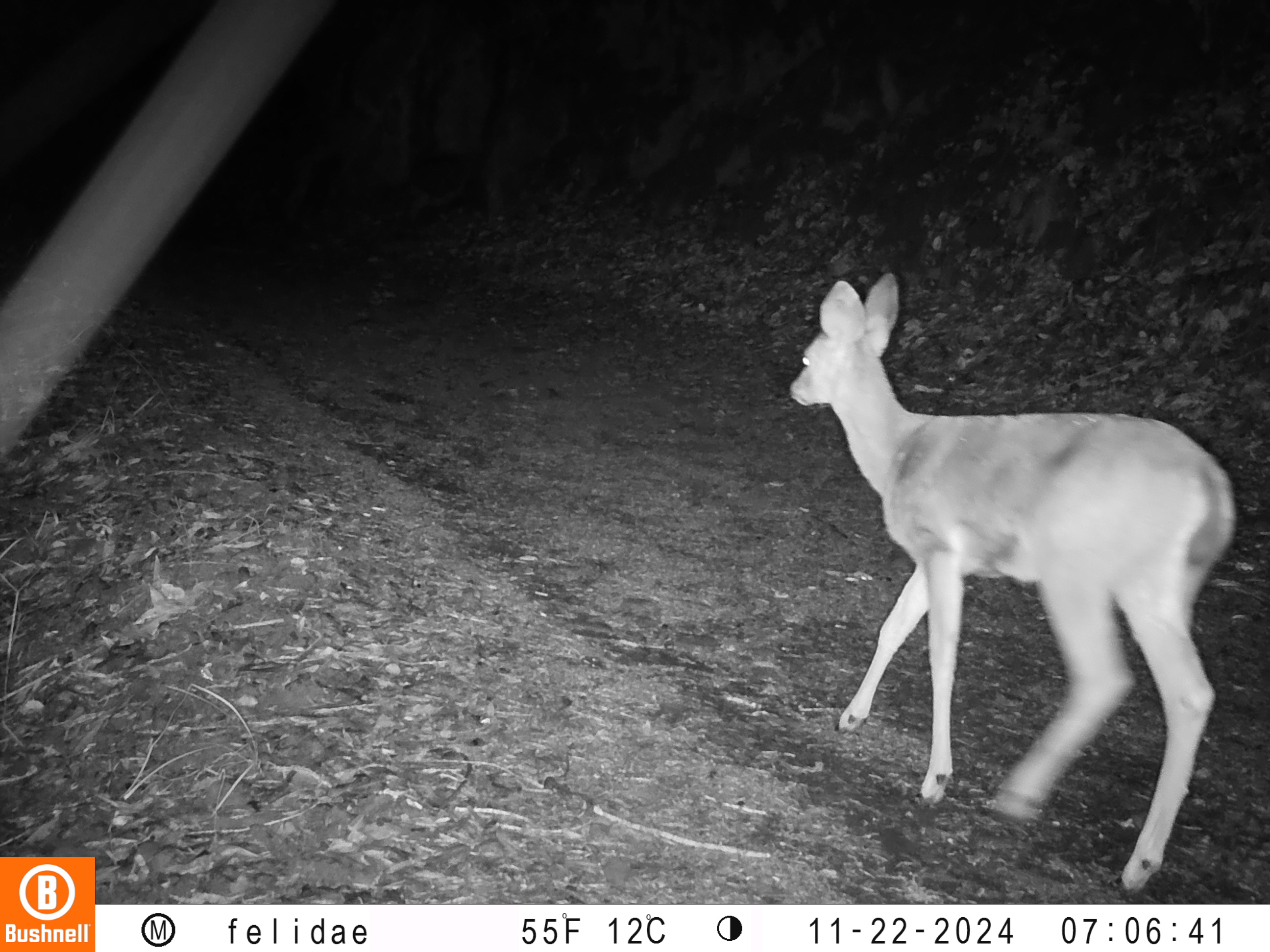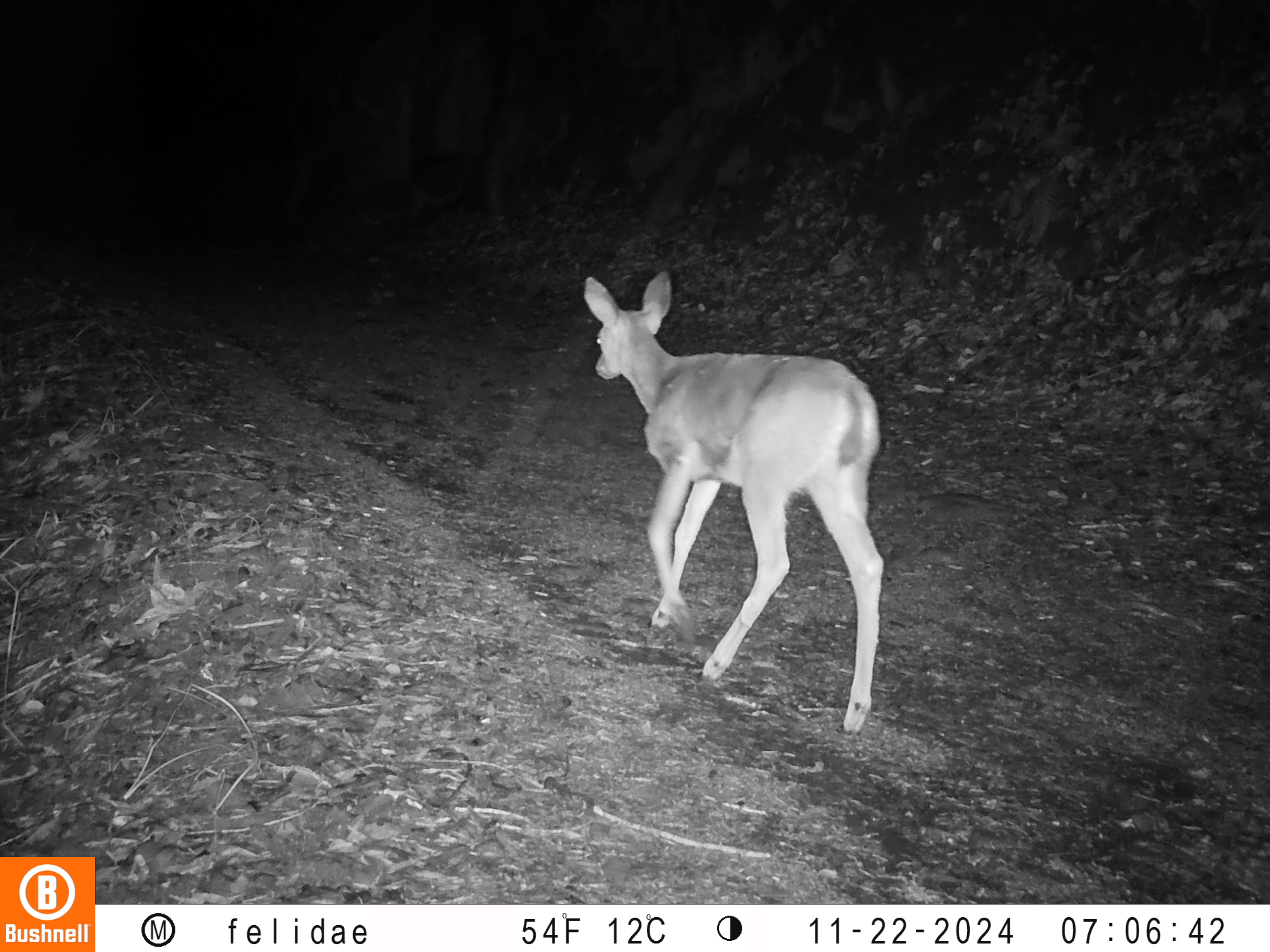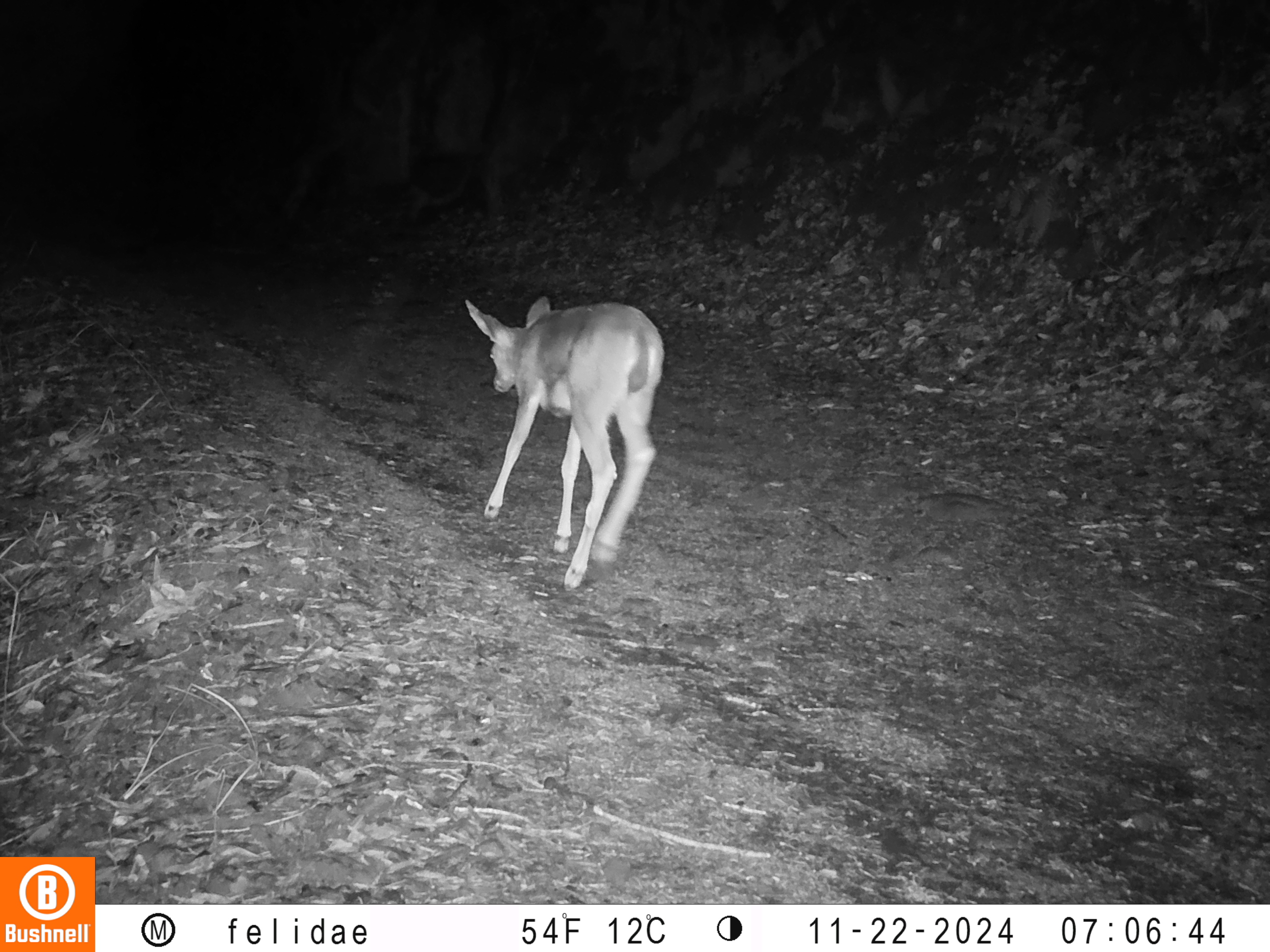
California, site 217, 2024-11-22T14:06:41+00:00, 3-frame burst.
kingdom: Animalia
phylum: Chordata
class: Mammalia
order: Artiodactyla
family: Cervidae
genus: Odocoileus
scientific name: Odocoileus hemionus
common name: mule deer